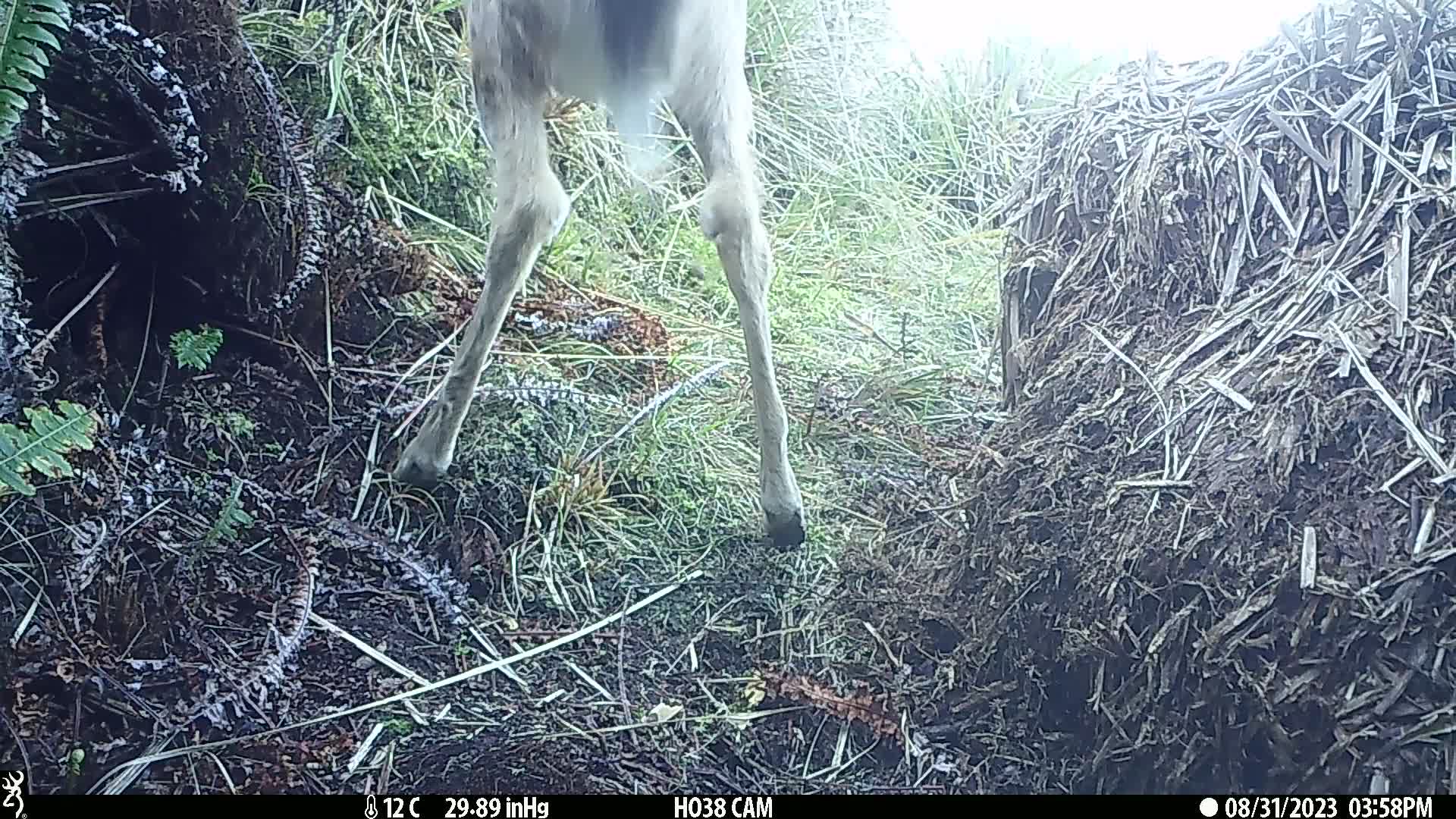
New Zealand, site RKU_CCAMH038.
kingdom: Animalia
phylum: Chordata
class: Mammalia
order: Artiodactyla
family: Cervidae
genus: Odocoileus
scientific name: Odocoileus virginianus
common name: white-tailed deer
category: white tailed deer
White tailed deer (white-tailed deer) (Odocoileus virginianus).